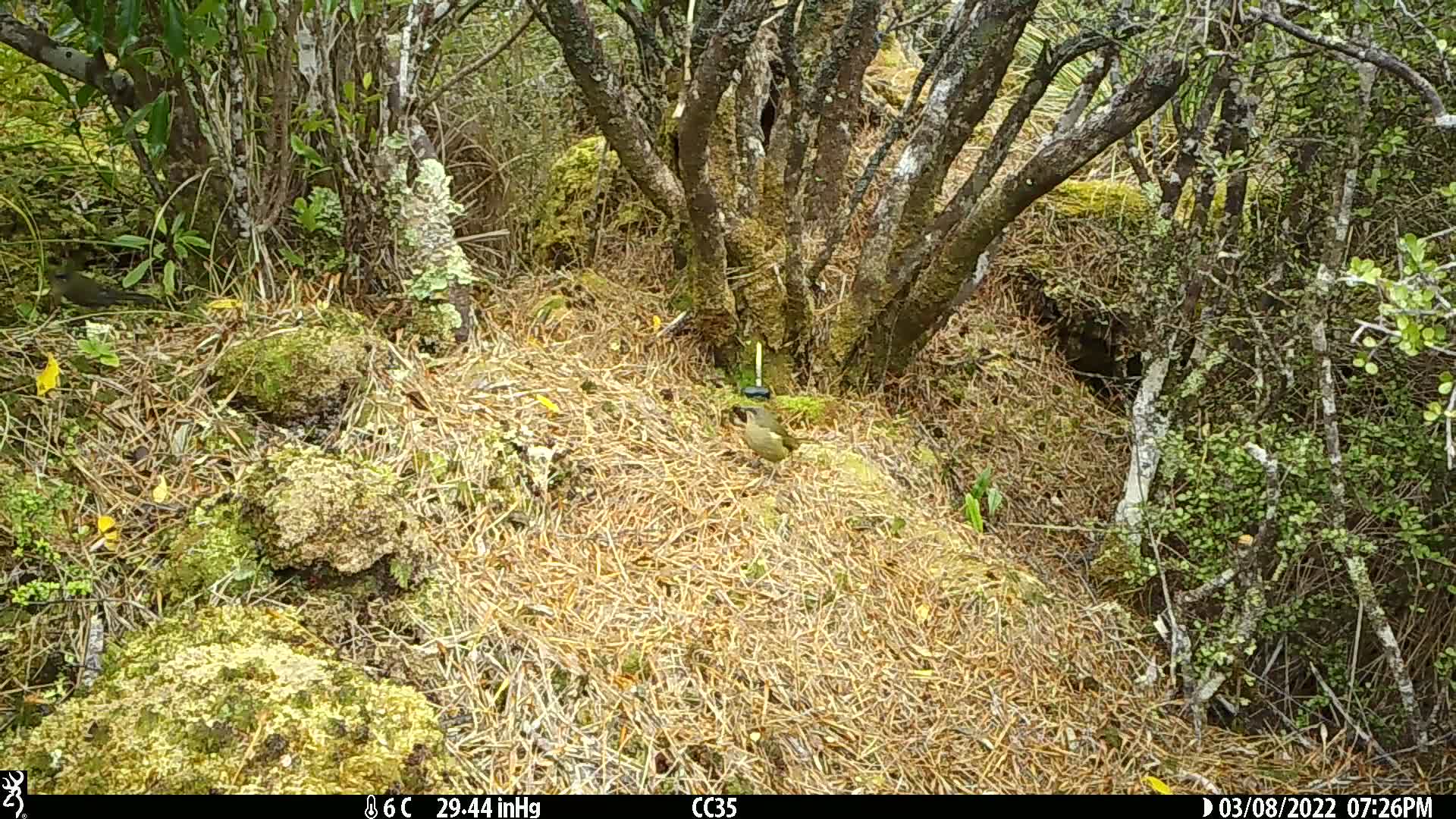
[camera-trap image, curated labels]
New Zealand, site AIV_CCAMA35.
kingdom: Animalia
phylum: Chordata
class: Aves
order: Passeriformes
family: Meliphagidae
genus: Anthornis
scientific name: Anthornis melanura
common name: new zealand bellbird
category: bellbird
Bellbird (new zealand bellbird) (Anthornis melanura).